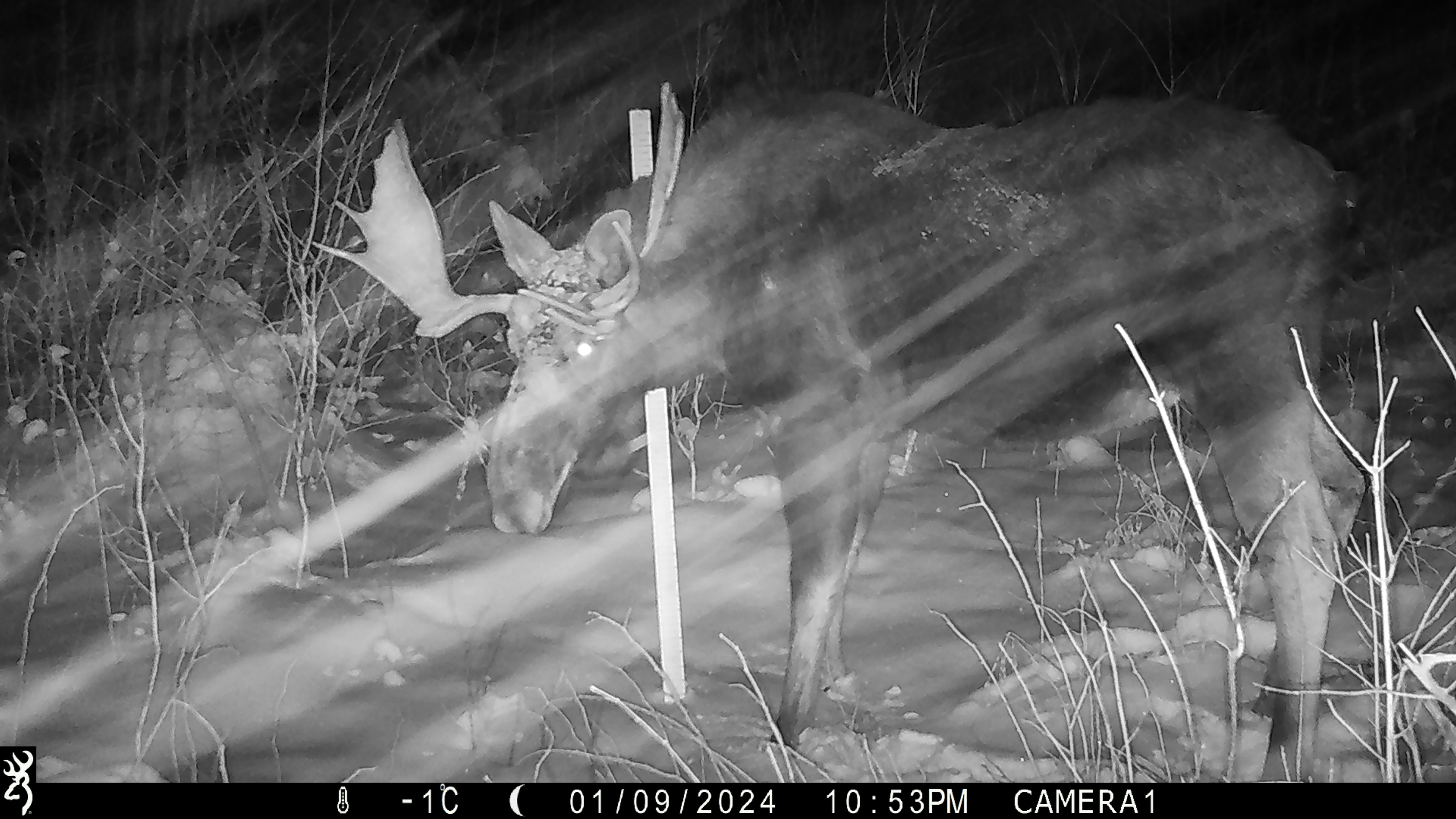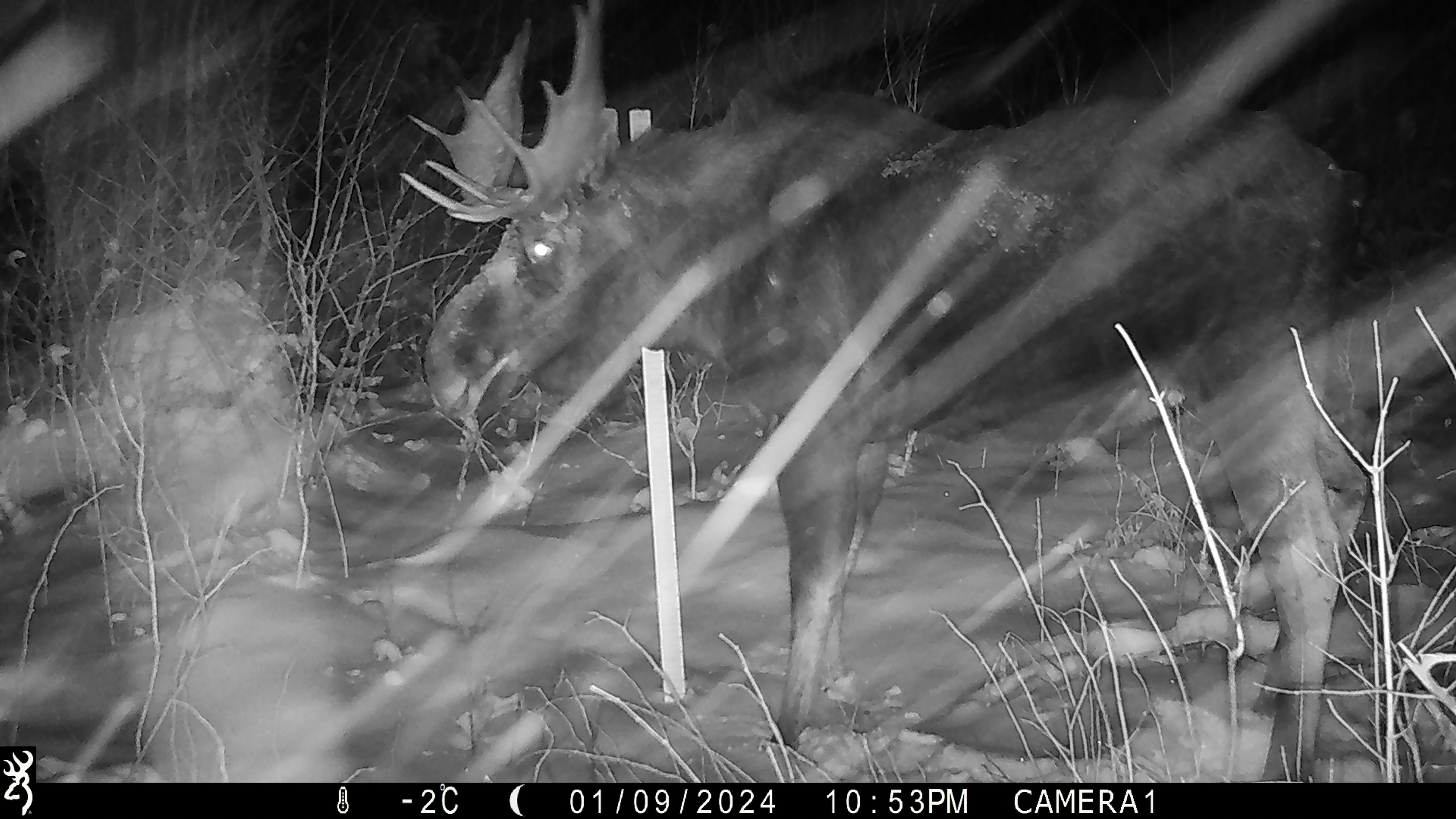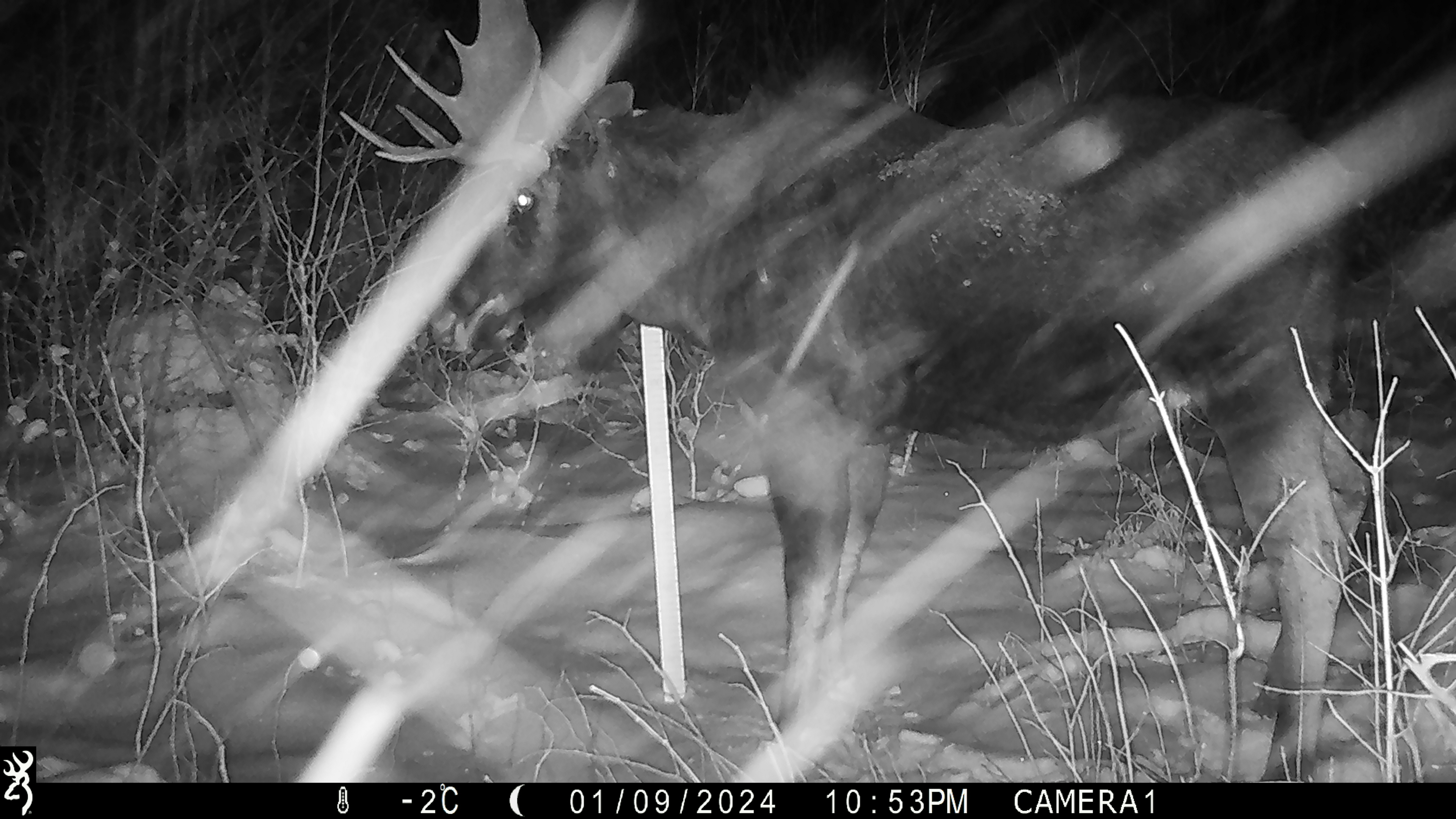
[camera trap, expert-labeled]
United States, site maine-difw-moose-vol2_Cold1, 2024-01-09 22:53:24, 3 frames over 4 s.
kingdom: Animalia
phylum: Chordata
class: Mammalia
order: Artiodactyla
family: Cervidae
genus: Alces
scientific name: Alces alces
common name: moose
Moose (Alces alces).